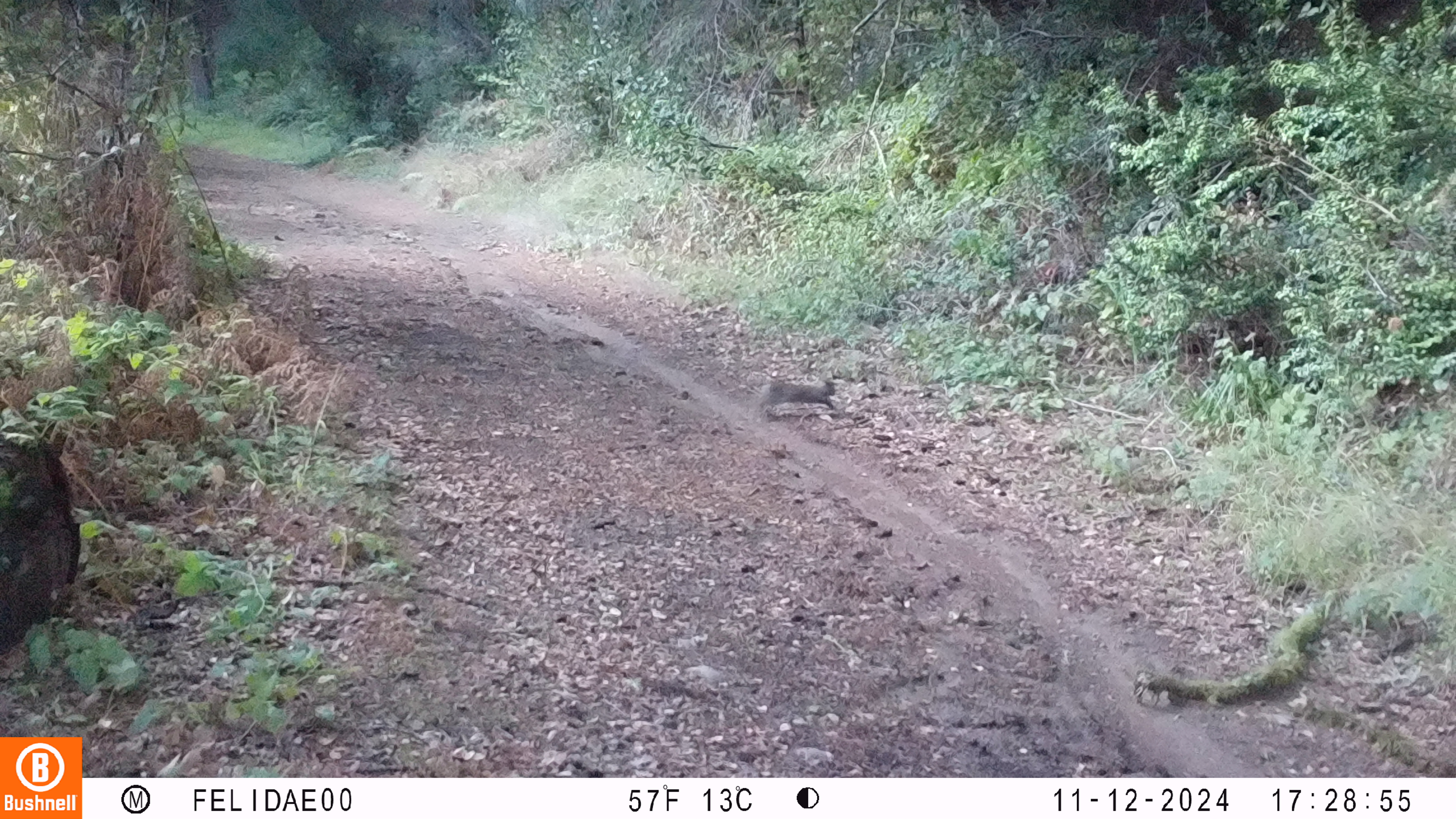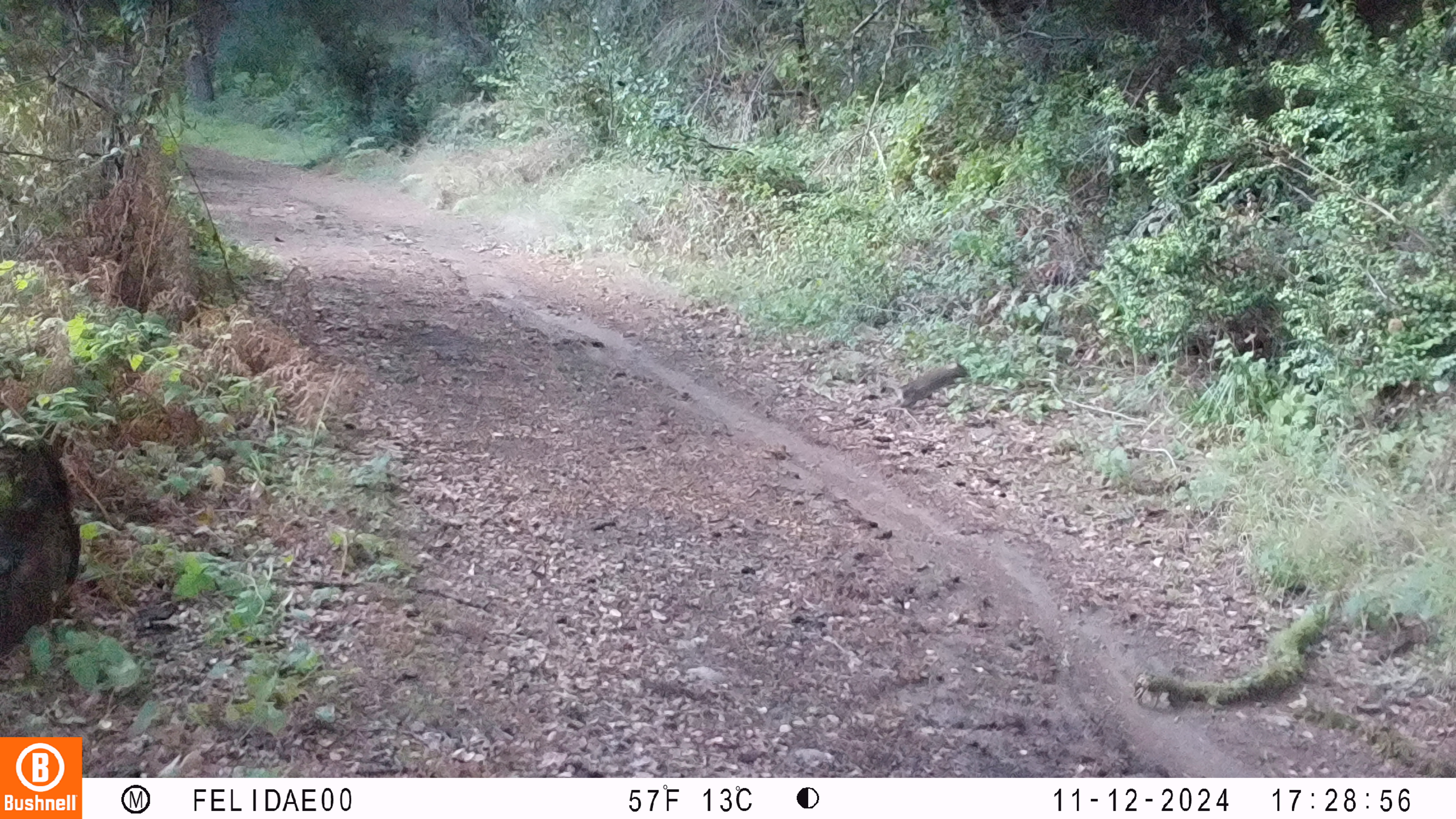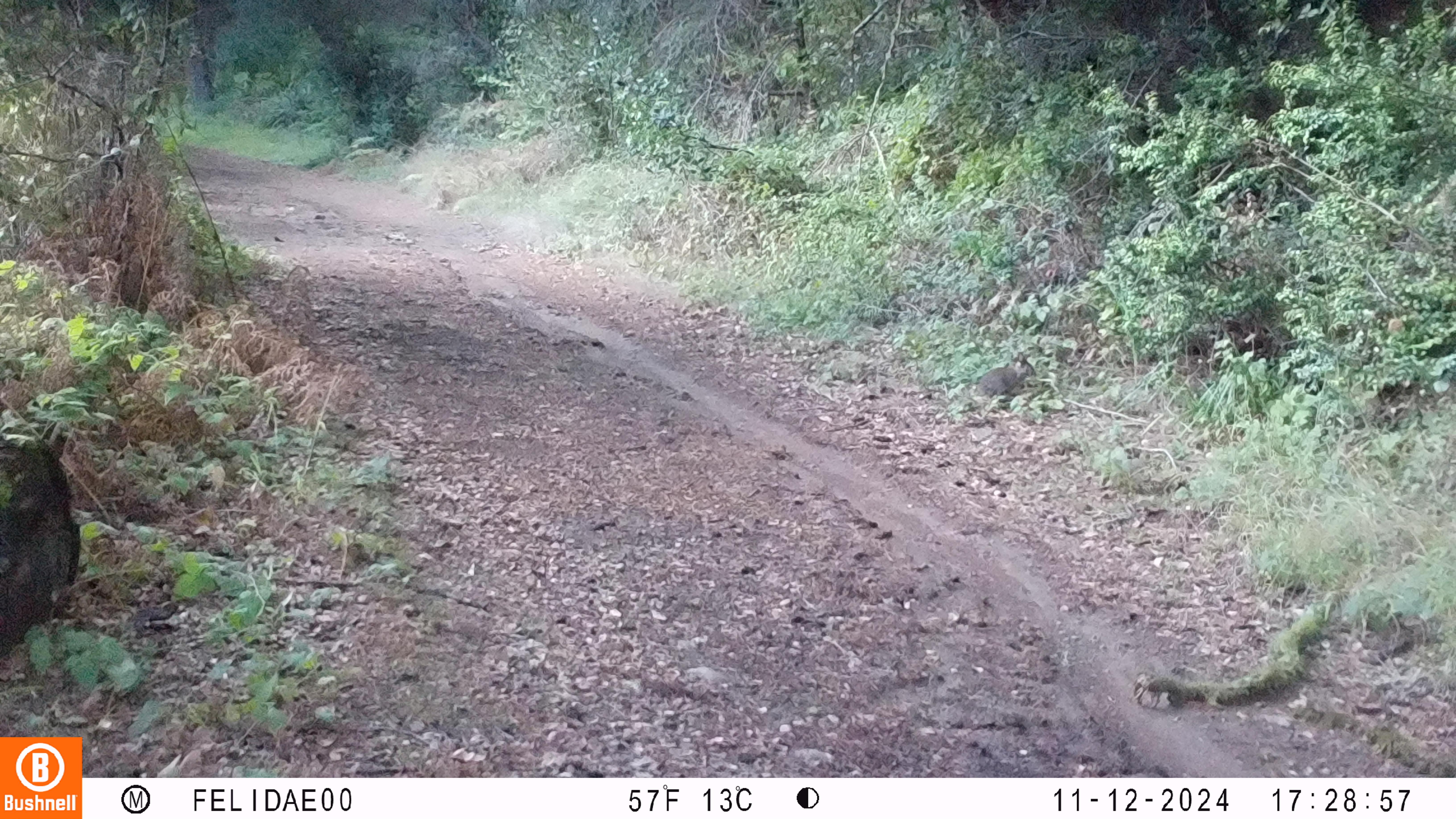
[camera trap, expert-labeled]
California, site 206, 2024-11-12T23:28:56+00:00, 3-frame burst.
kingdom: Animalia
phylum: Chordata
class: Mammalia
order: Lagomorpha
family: Leporidae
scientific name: Leporidae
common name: rabbit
Rabbit (Leporidae).